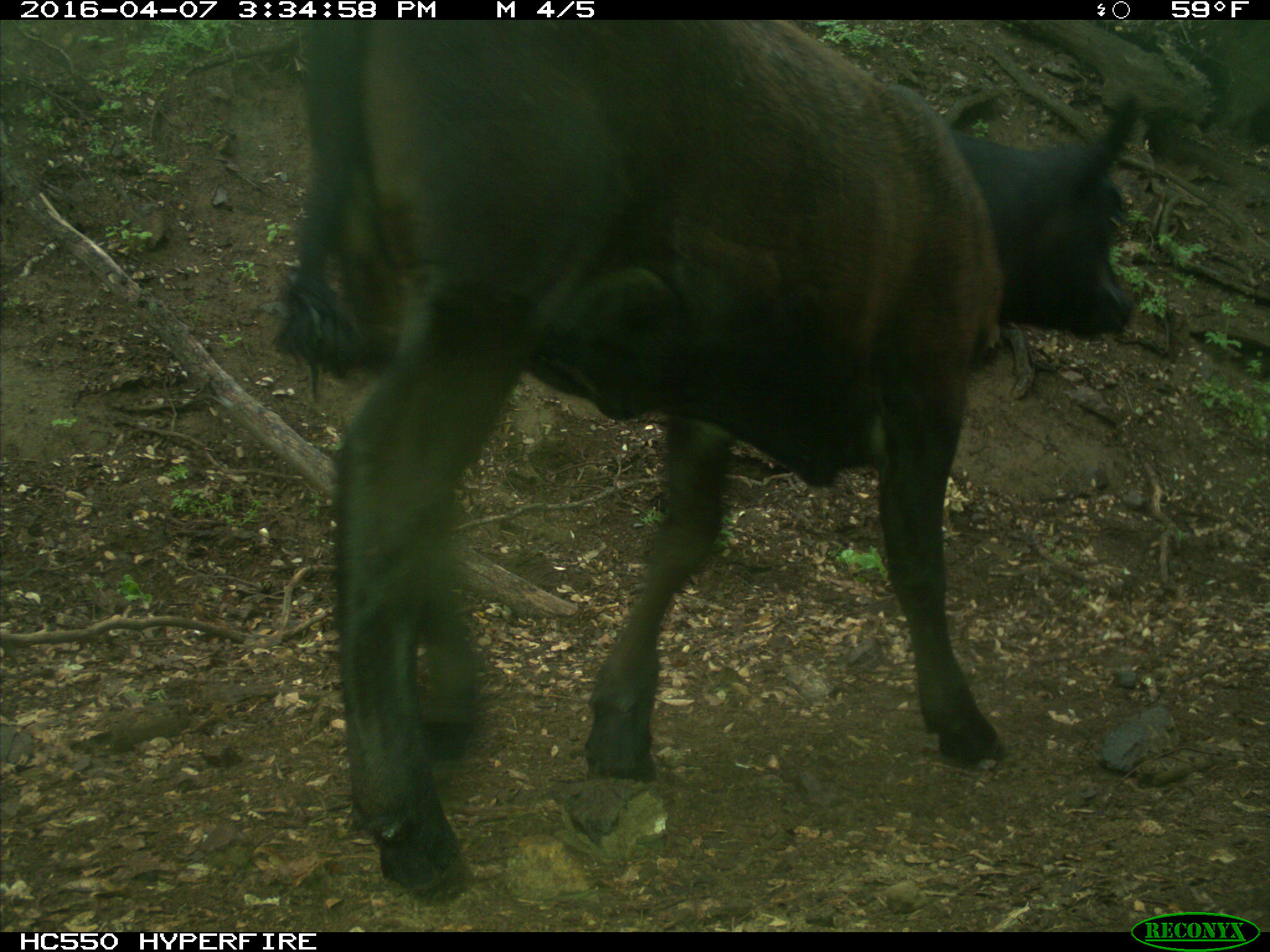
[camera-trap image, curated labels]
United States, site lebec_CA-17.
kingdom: Animalia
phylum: Chordata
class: Mammalia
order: Artiodactyla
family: Bovidae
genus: Bos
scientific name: Bos taurus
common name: domestic cow